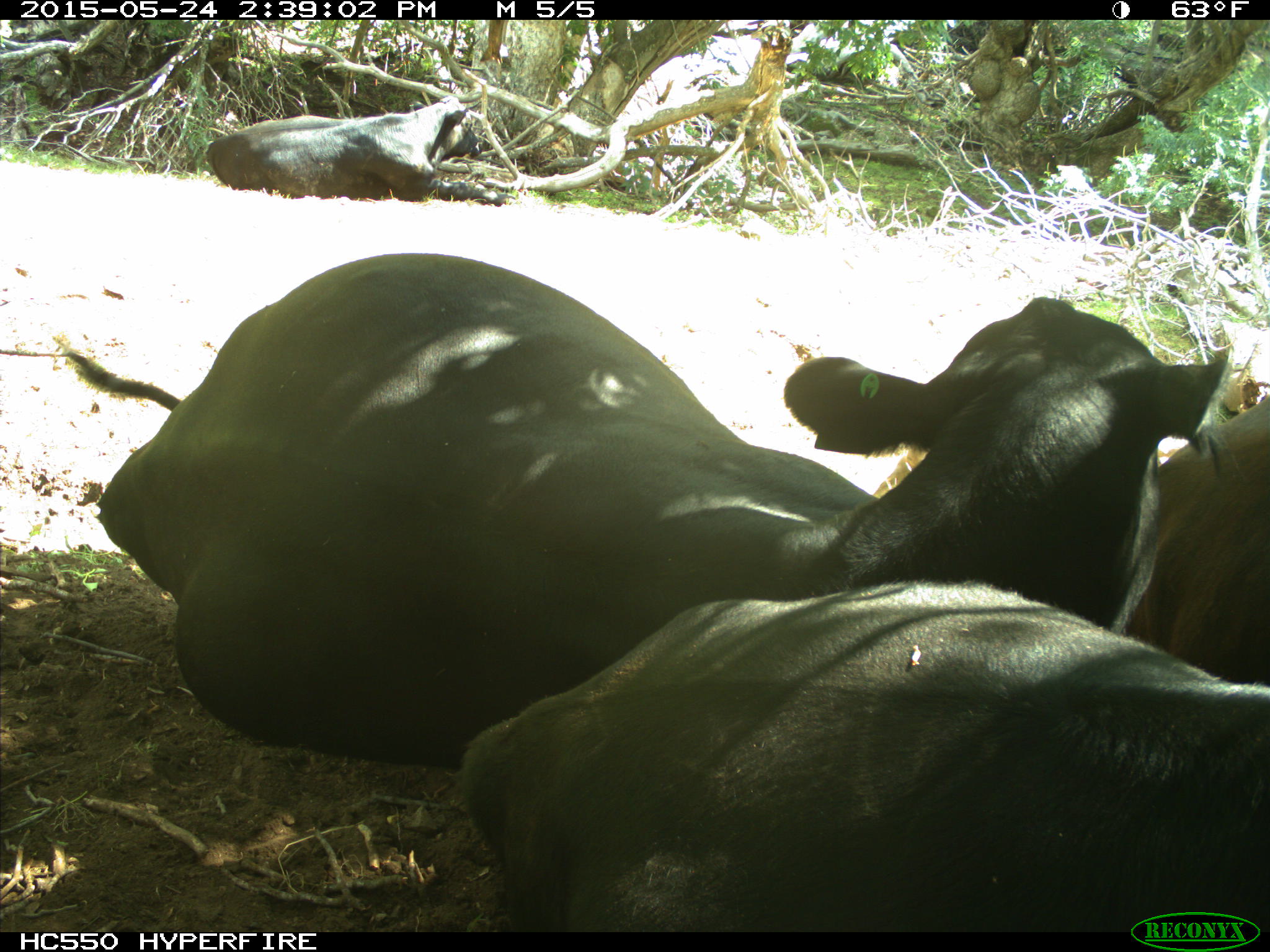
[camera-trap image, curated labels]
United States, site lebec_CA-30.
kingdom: Animalia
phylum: Chordata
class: Mammalia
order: Artiodactyla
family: Bovidae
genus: Bos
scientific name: Bos taurus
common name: domestic cow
Bos taurus (domestic cow).